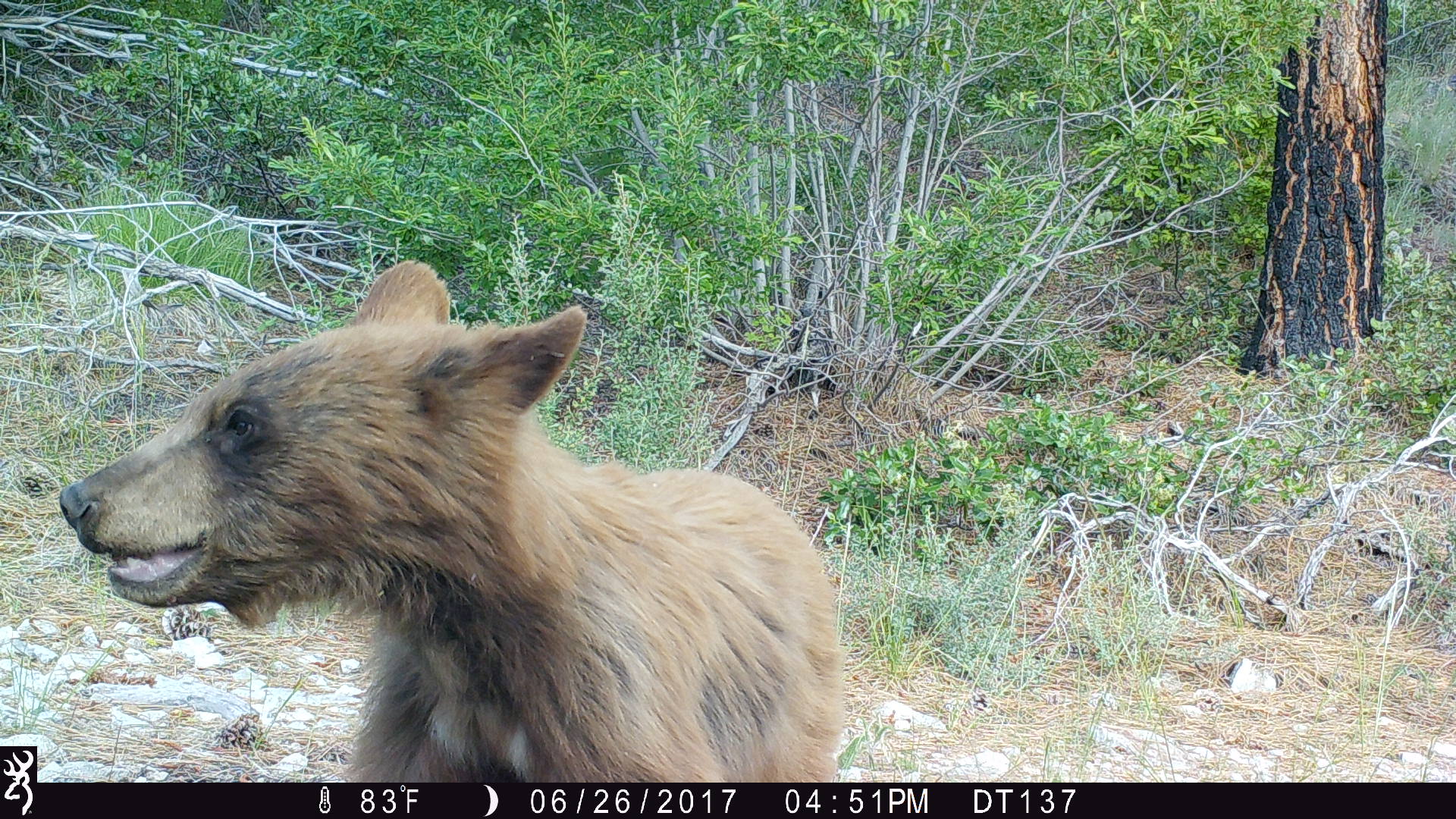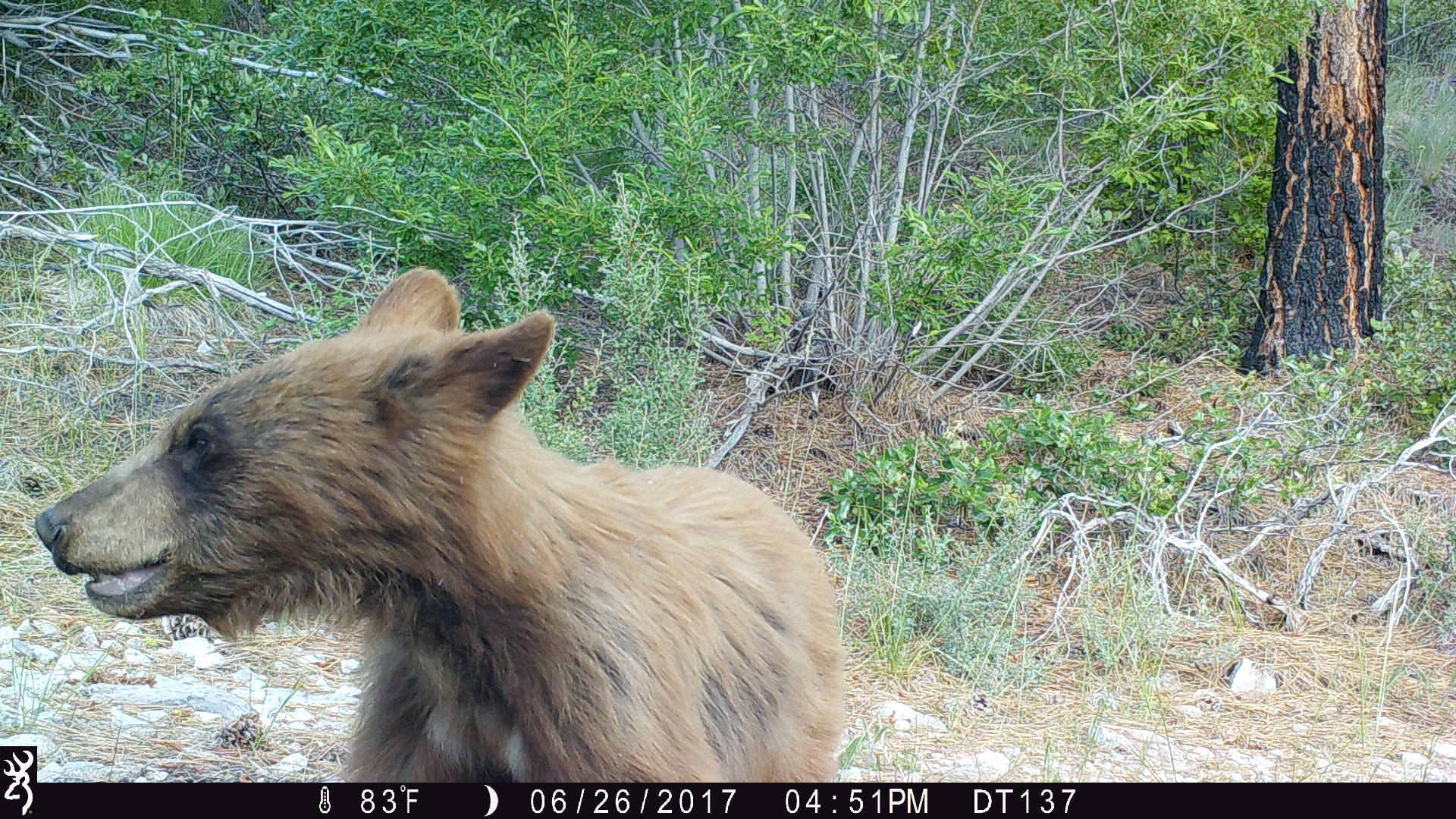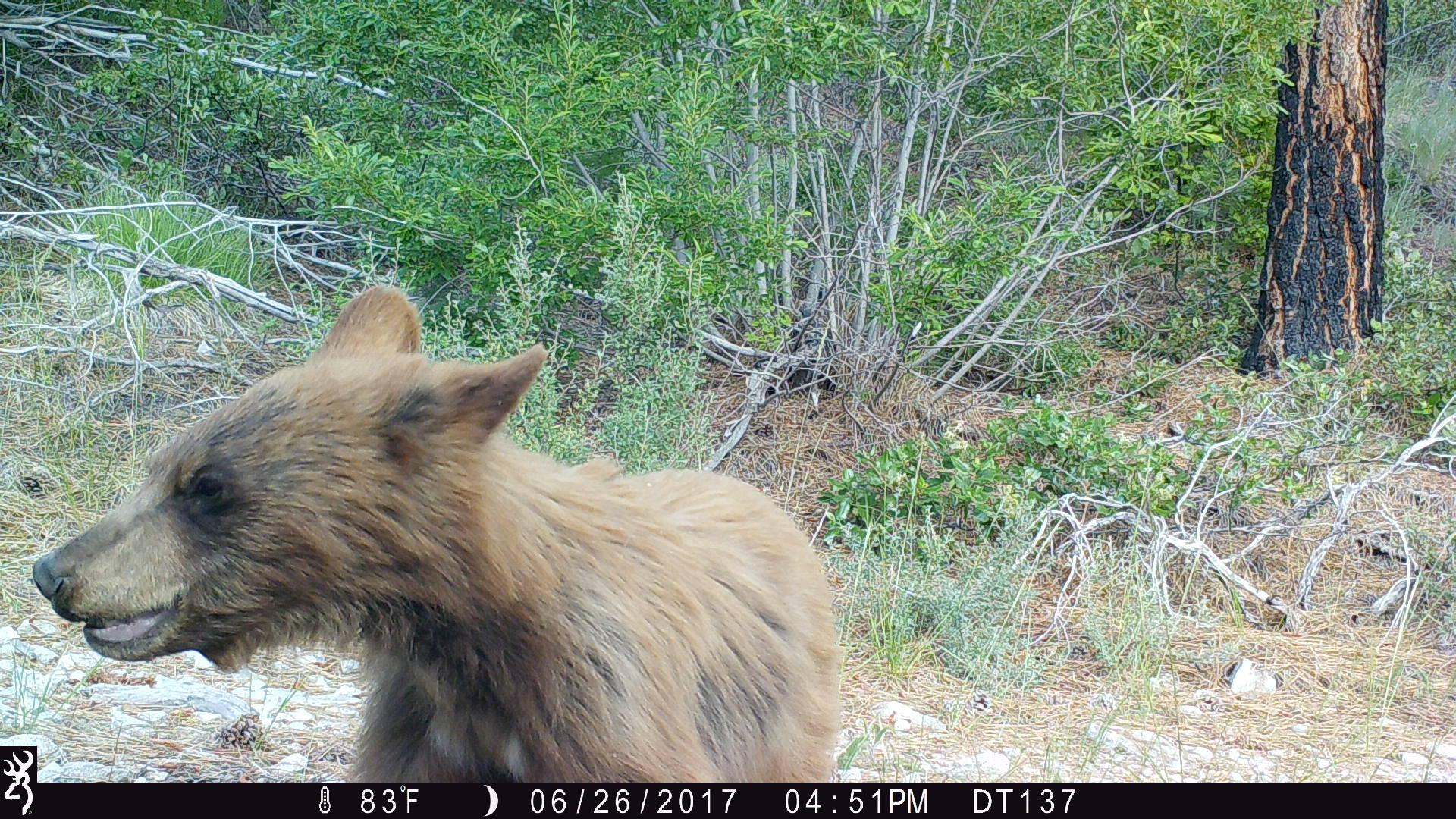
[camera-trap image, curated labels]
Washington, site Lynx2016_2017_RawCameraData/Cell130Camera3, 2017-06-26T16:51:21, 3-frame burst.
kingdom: Animalia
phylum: Chordata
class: Mammalia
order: Carnivora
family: Ursidae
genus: Ursus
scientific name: Ursus americanus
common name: american black bear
Ursus americanus (american black bear). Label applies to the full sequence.